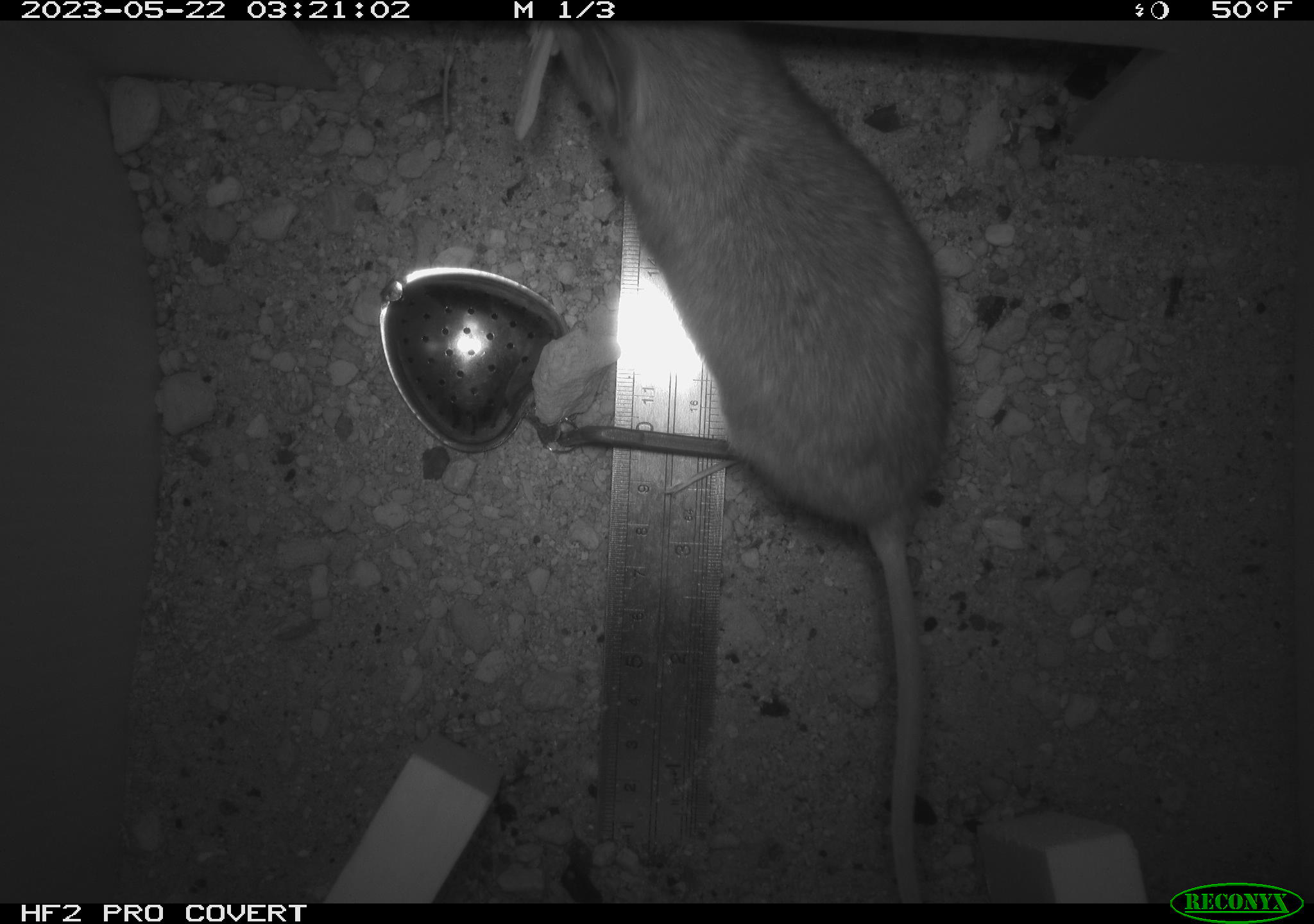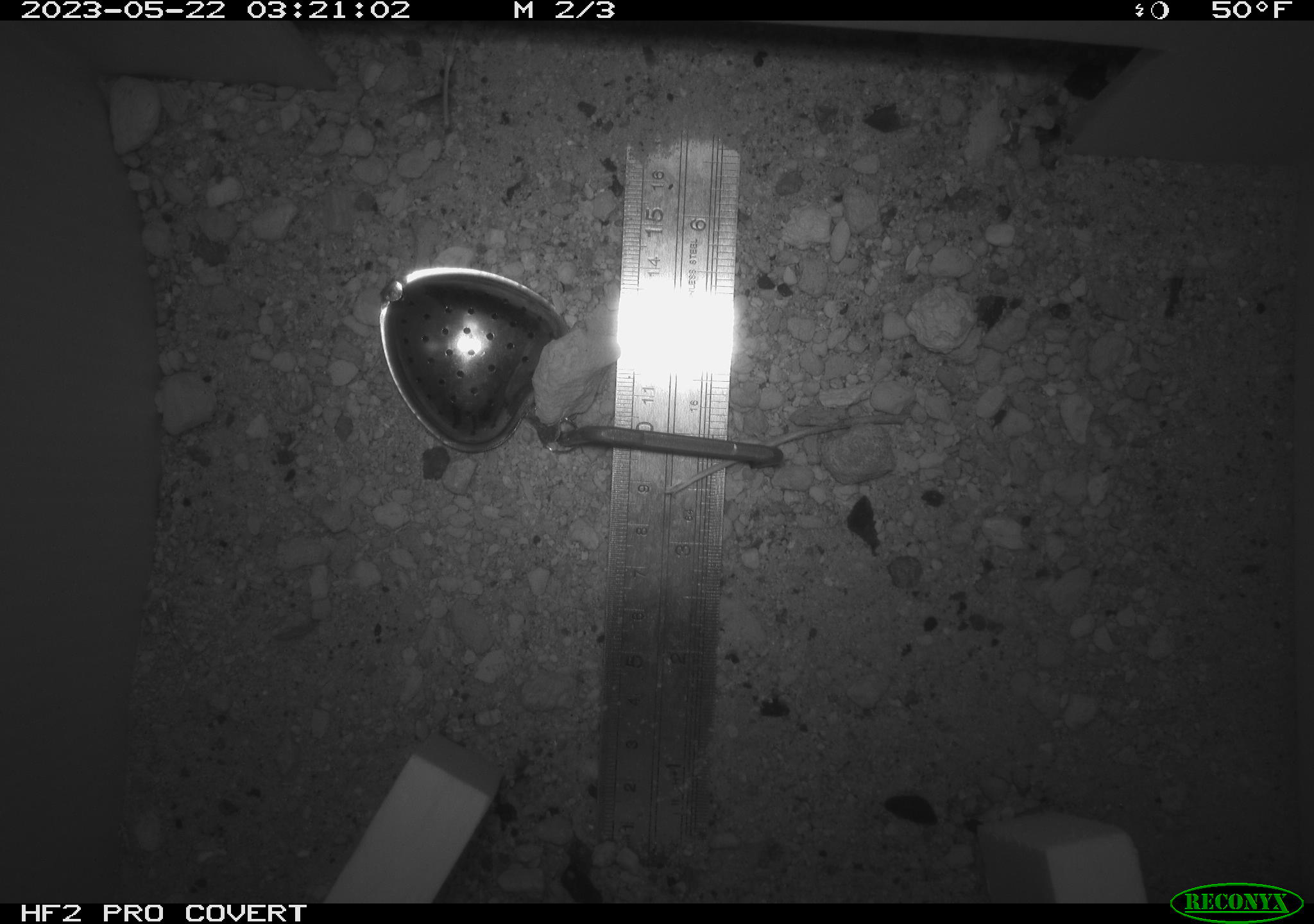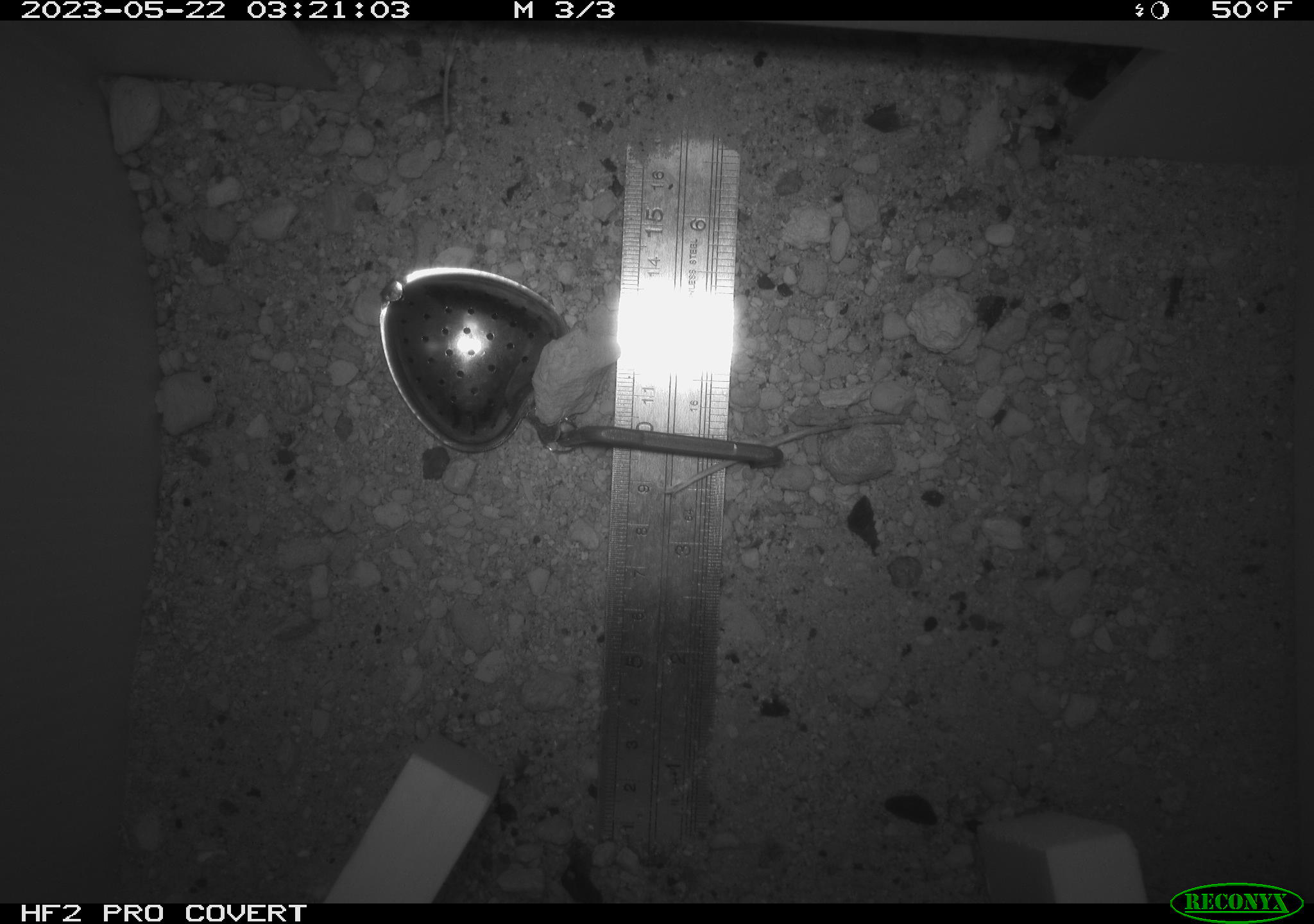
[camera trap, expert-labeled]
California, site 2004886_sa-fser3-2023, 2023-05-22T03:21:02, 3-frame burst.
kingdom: Animalia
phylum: Chordata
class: Mammalia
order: Rodentia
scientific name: Rodentia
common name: mouse species